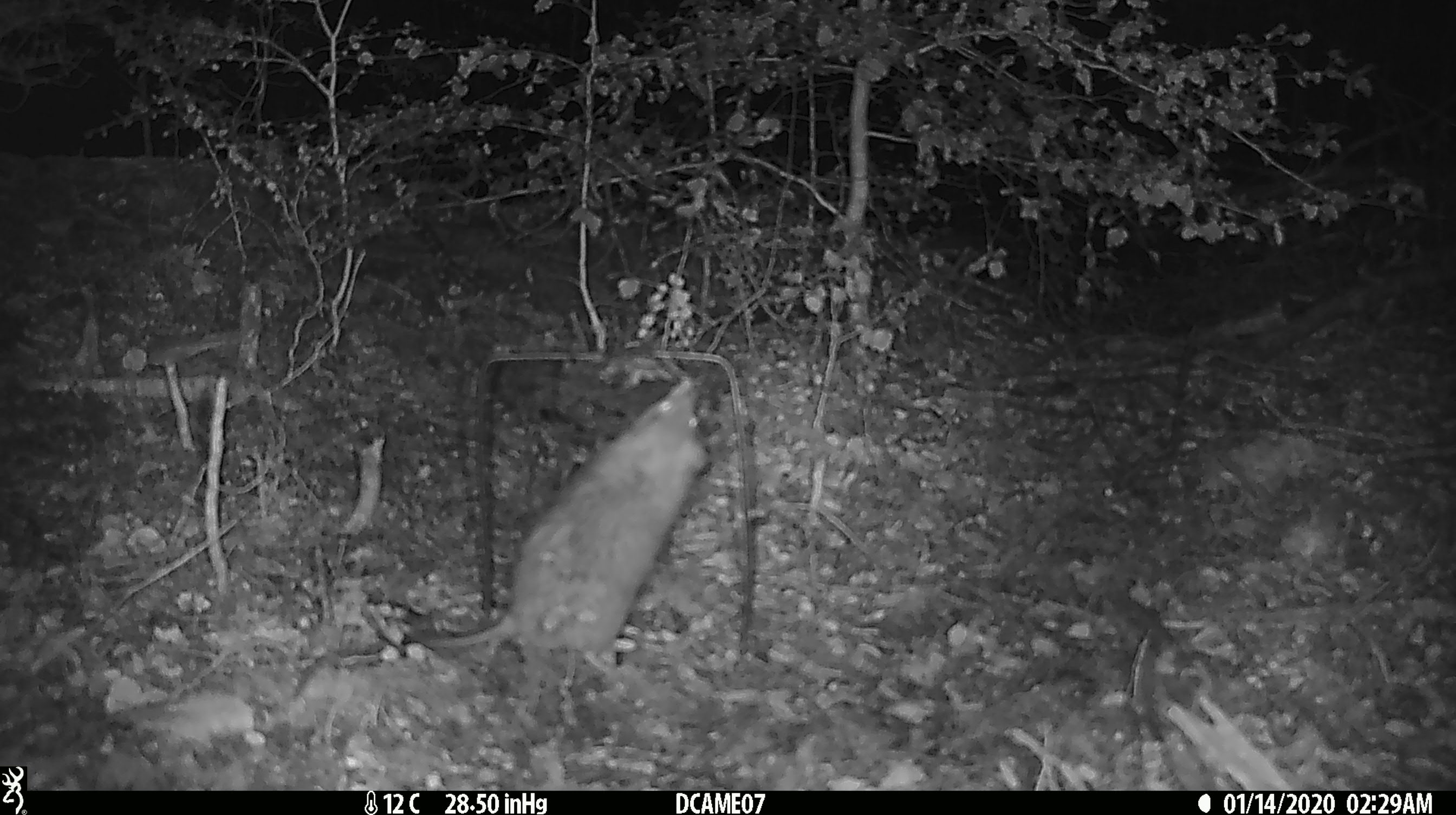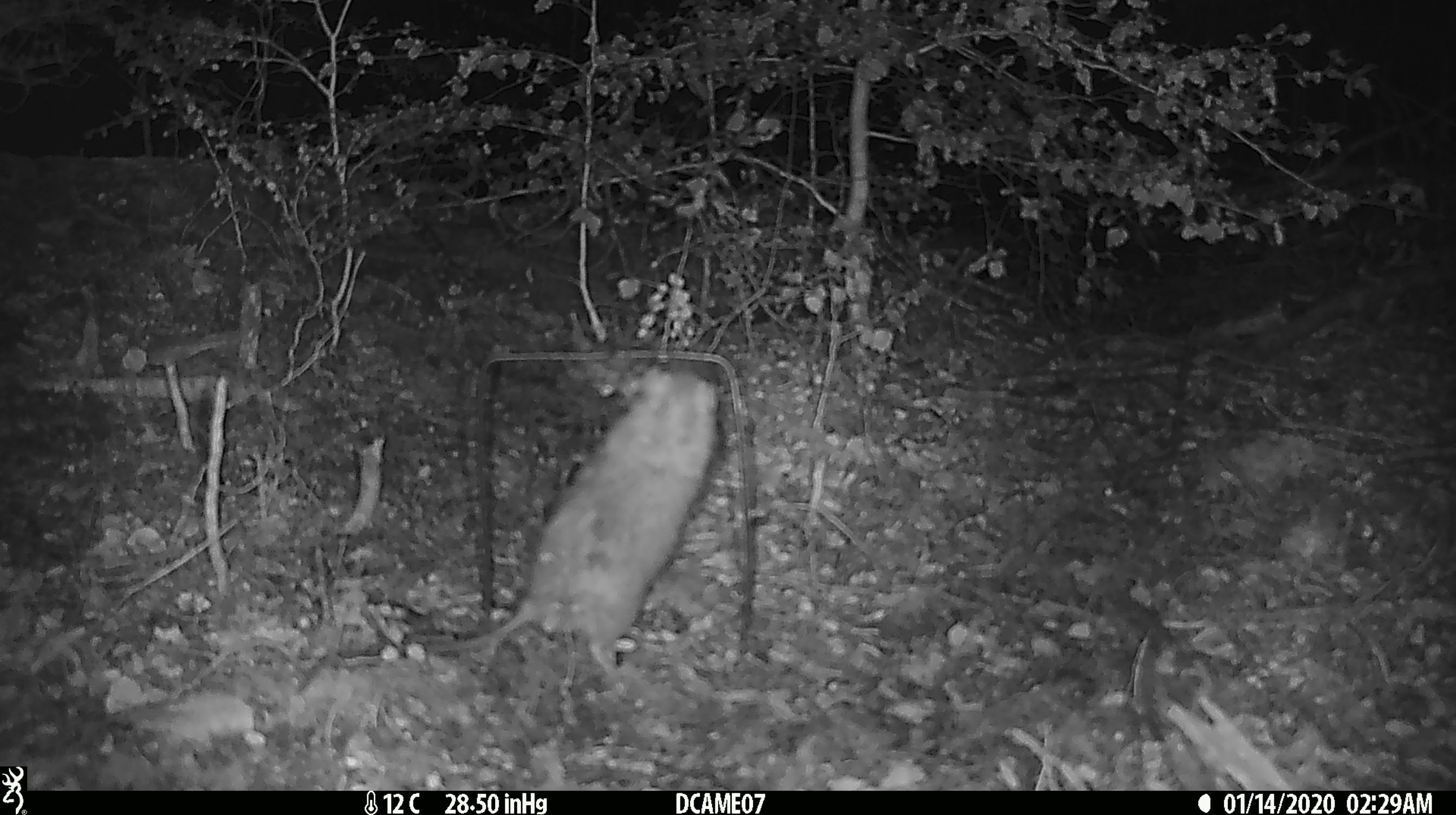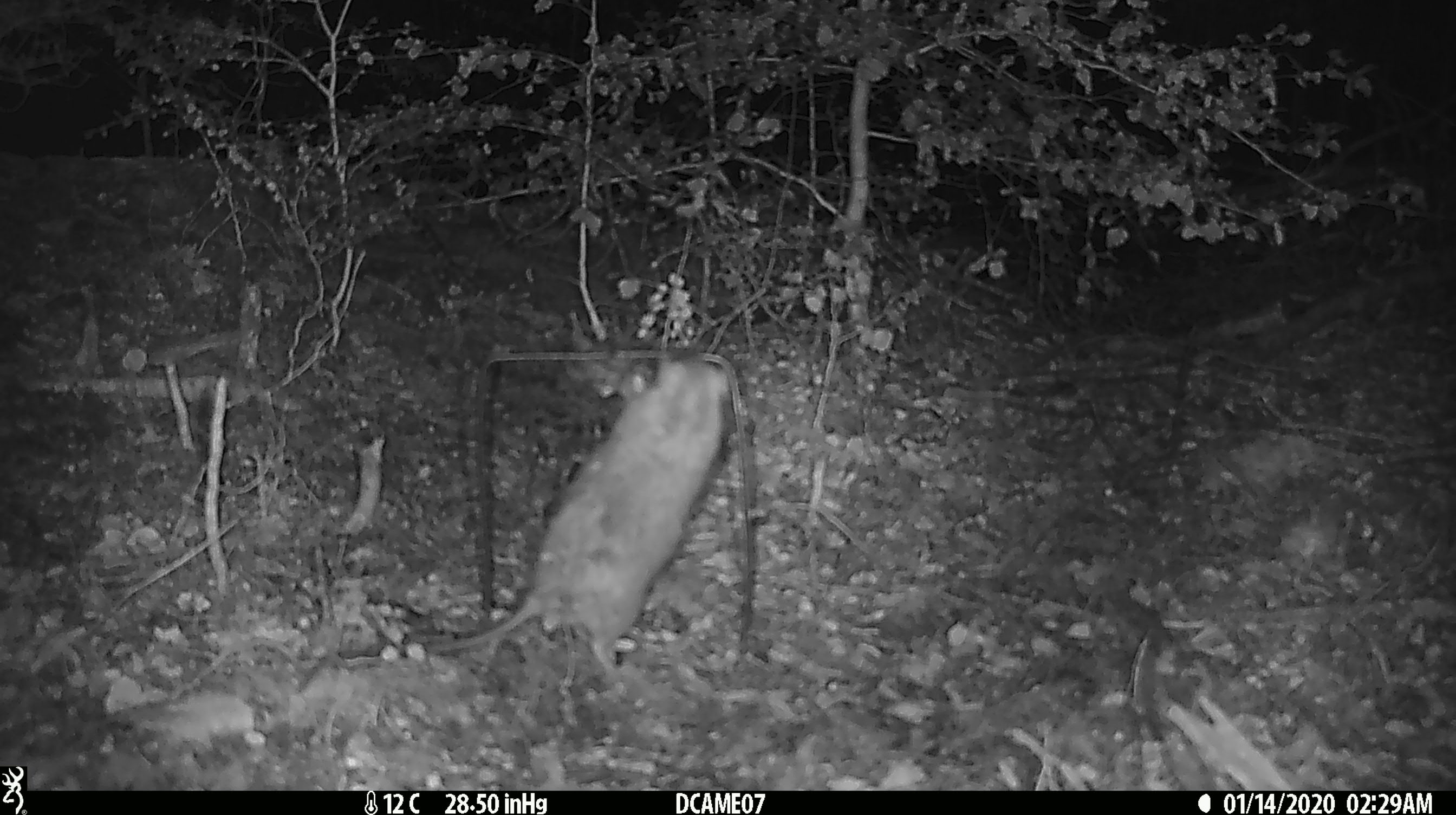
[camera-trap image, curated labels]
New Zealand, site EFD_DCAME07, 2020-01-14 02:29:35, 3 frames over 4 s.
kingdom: Animalia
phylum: Chordata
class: Mammalia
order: Rodentia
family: Muridae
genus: Rattus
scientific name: Rattus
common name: rat